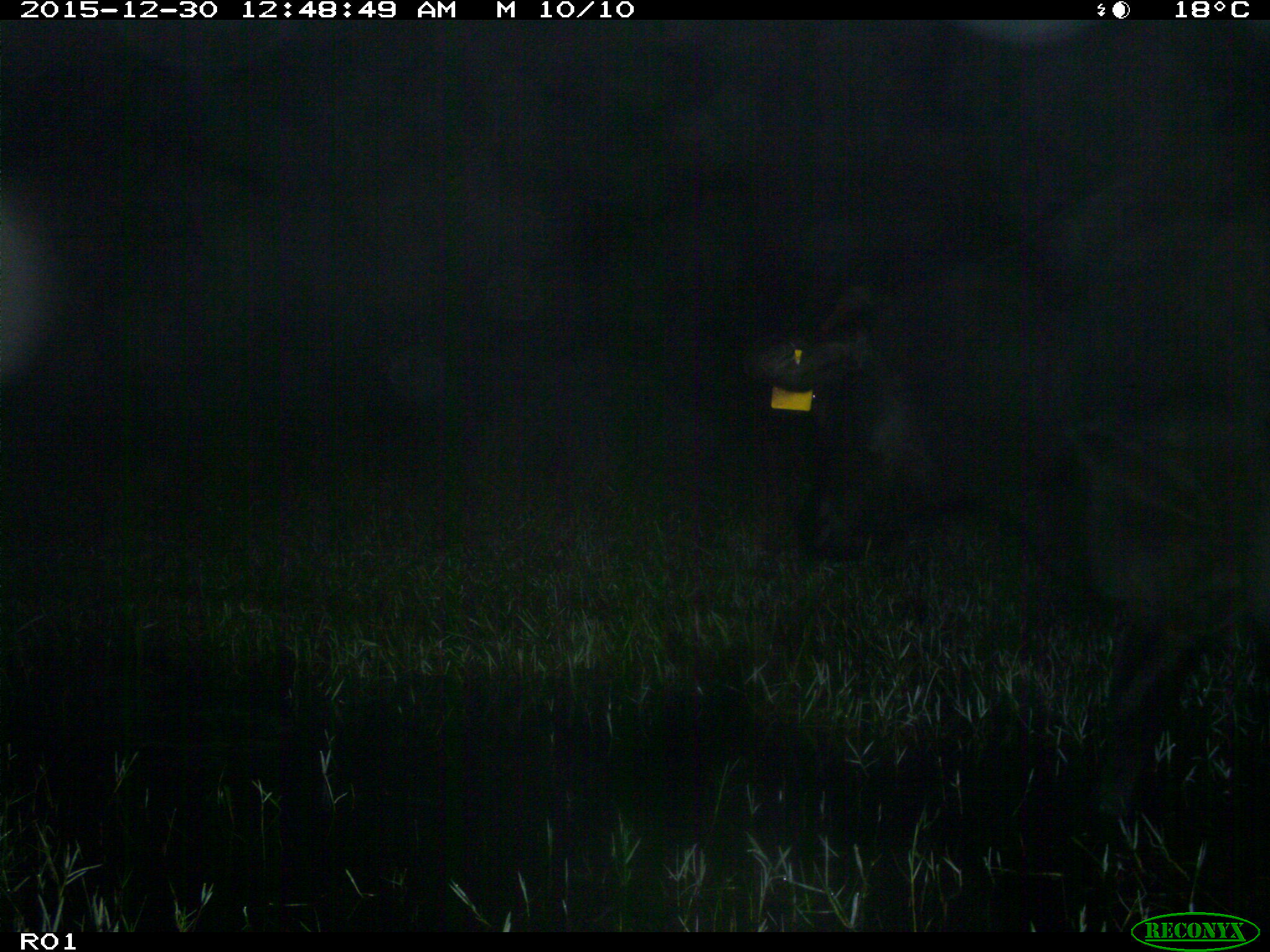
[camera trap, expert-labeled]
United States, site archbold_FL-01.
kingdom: Animalia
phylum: Chordata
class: Mammalia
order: Artiodactyla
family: Bovidae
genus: Bos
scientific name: Bos taurus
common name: domestic cow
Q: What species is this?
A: Bos taurus (domestic cow).